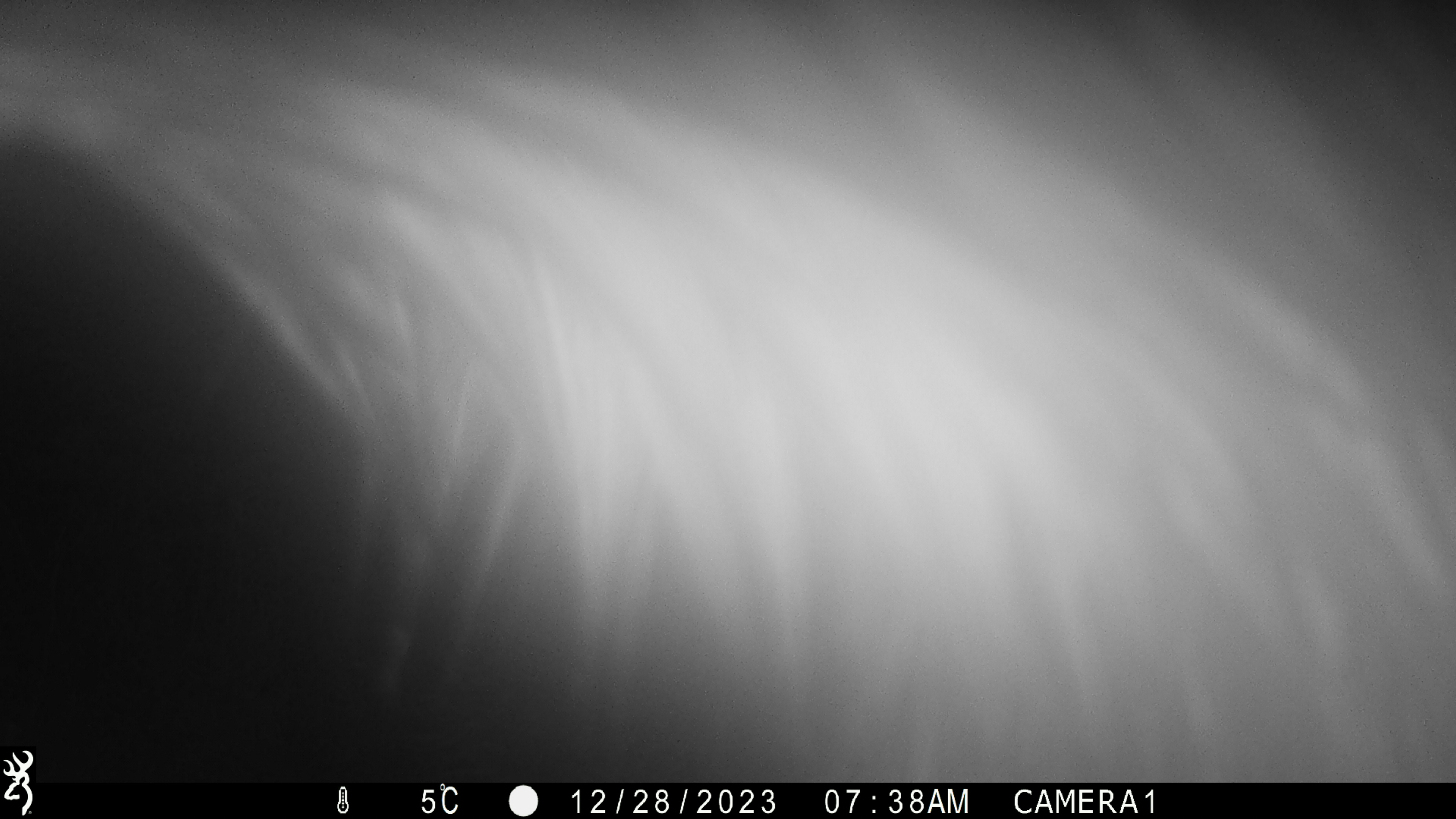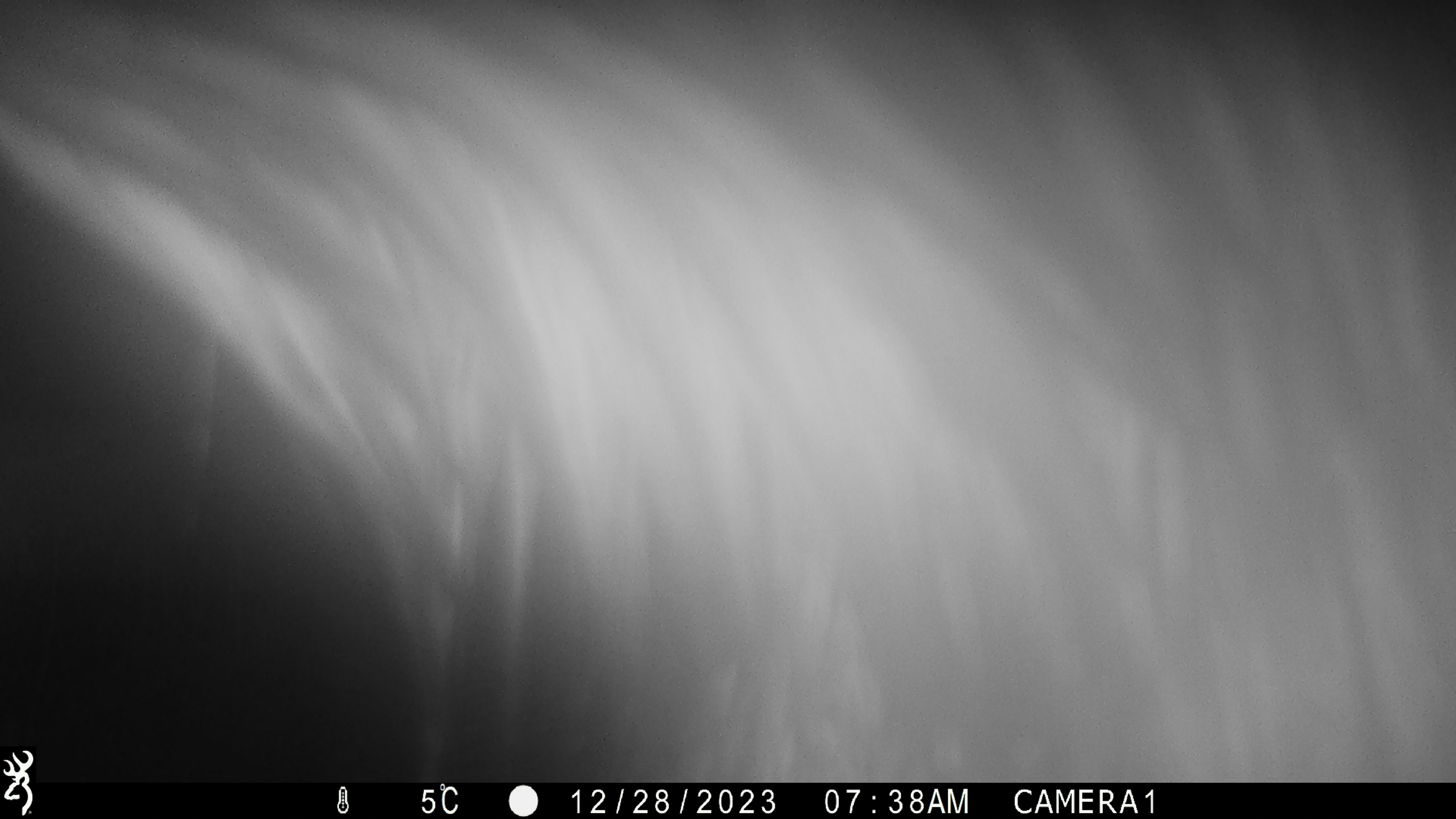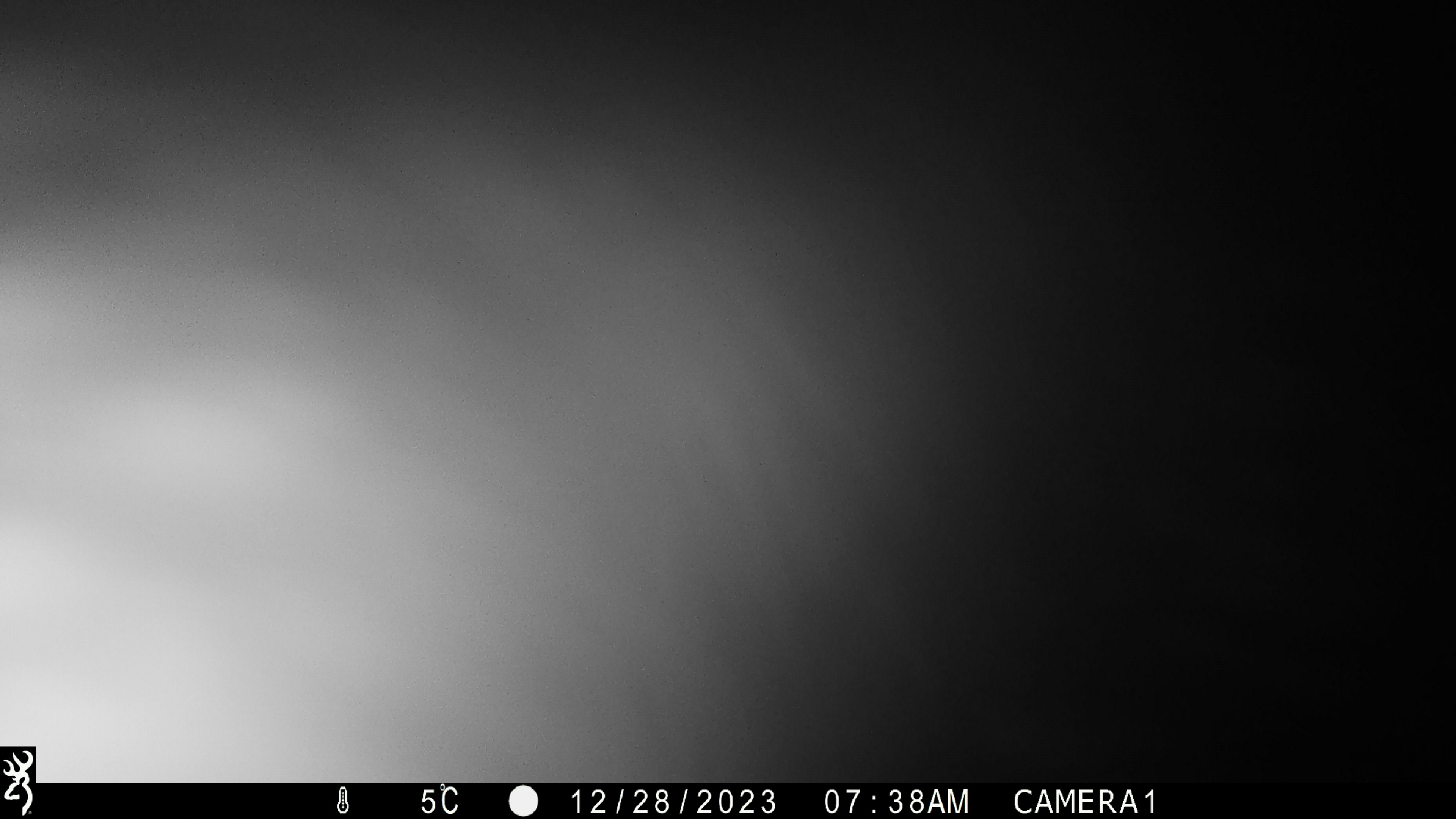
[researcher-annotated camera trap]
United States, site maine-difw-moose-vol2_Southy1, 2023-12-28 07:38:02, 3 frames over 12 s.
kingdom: Animalia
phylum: Chordata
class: Mammalia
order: Artiodactyla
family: Cervidae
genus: Alces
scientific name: Alces alces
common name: moose